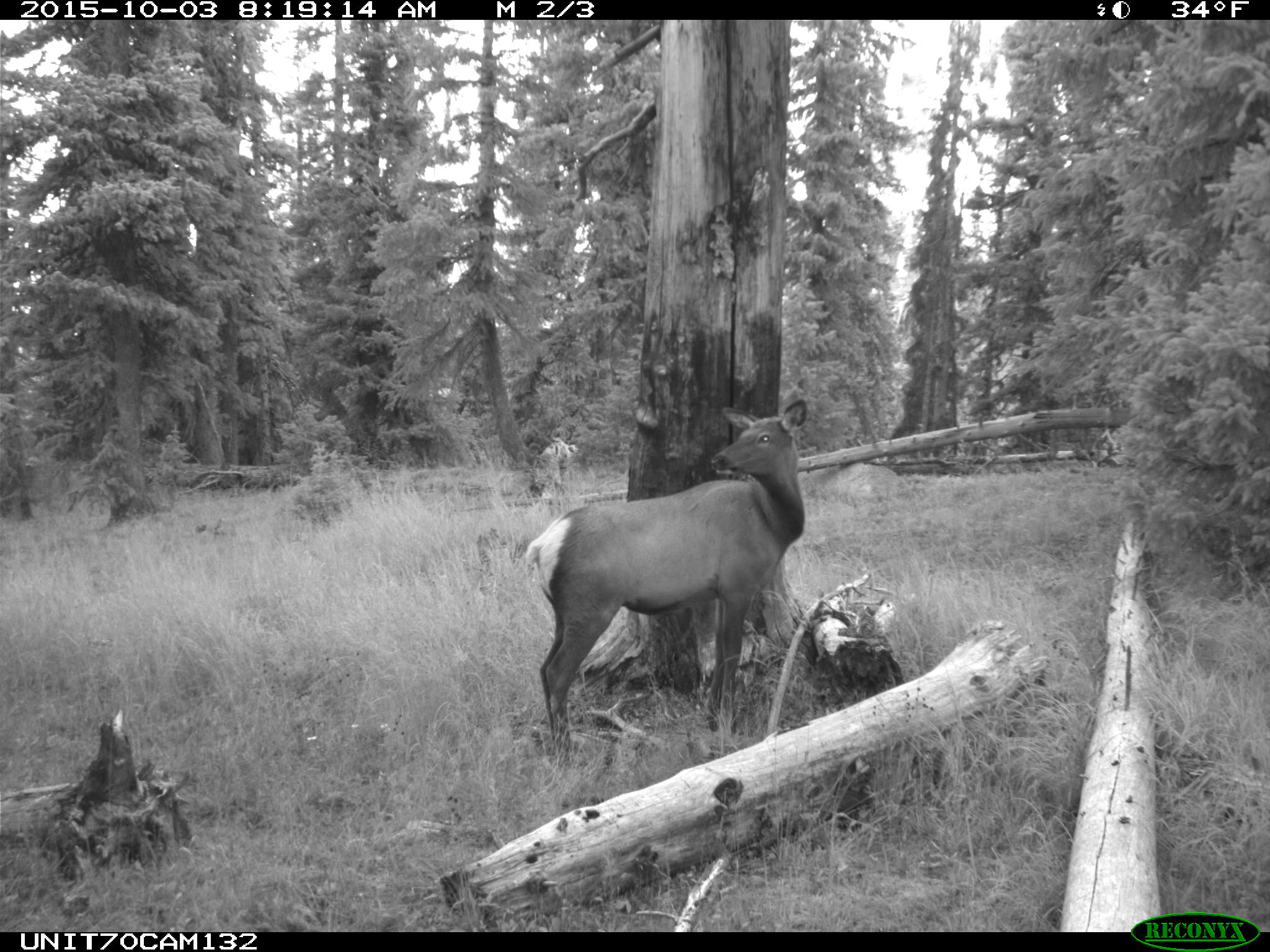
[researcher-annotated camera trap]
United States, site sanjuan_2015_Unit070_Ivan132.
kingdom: Animalia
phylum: Chordata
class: Mammalia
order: Artiodactyla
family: Cervidae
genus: Cervus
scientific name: Cervus elaphus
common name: red deer